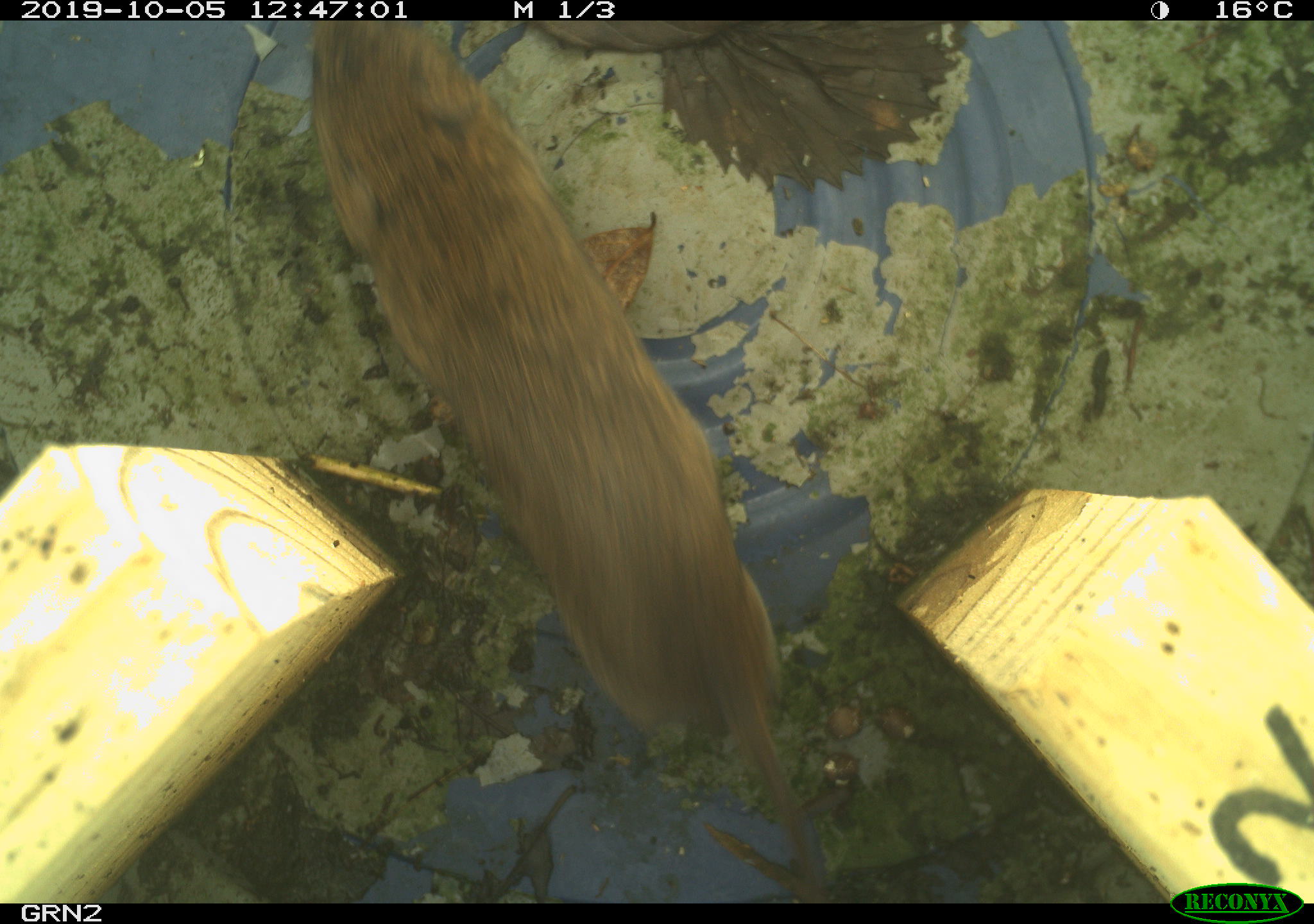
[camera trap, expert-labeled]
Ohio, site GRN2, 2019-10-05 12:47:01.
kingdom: Animalia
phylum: Chordata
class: Mammalia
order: Rodentia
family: Cricetidae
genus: Microtus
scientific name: Microtus pennsylvanicus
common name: meadow vole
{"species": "meadow vole (Microtus pennsylvanicus)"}